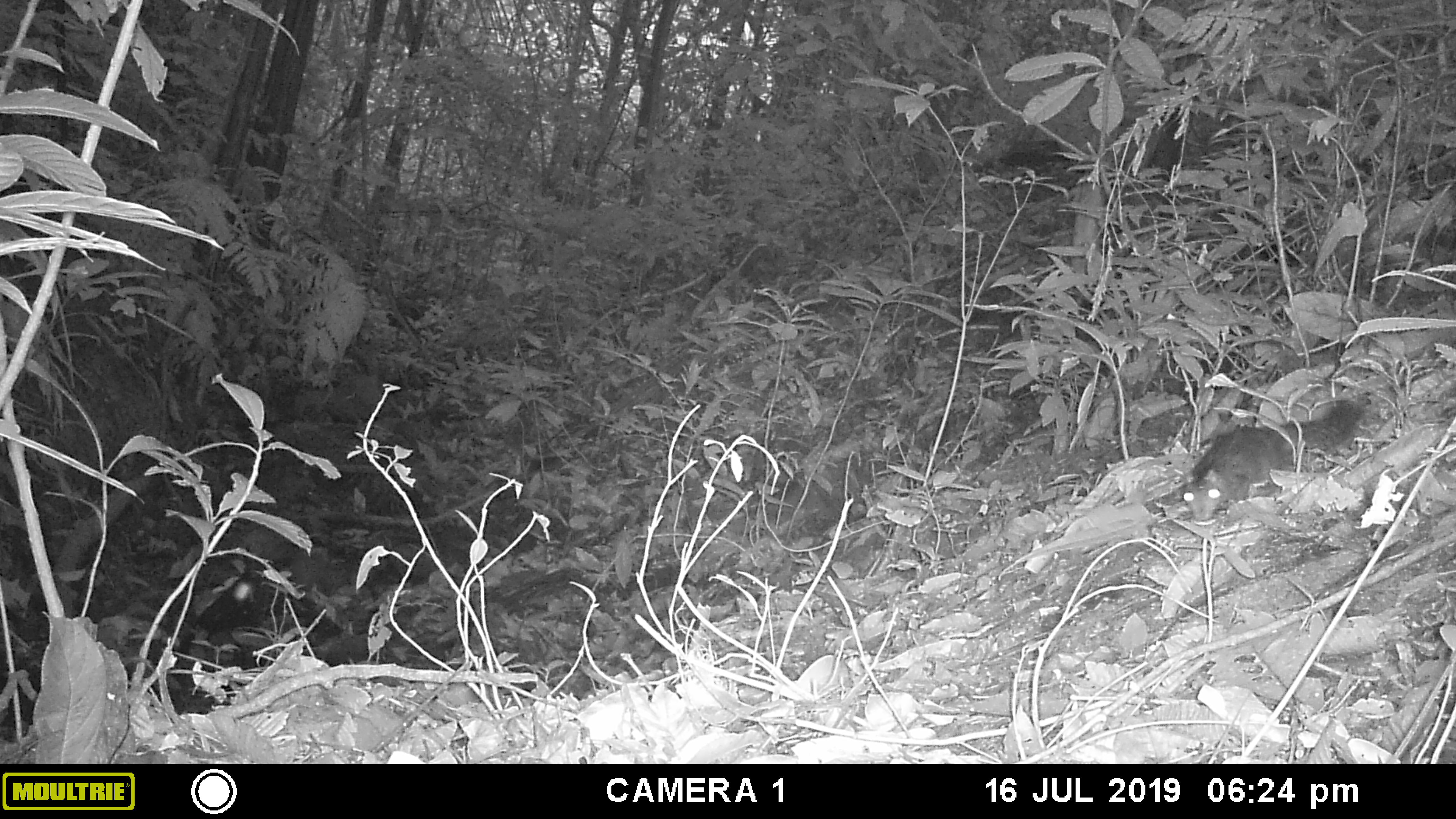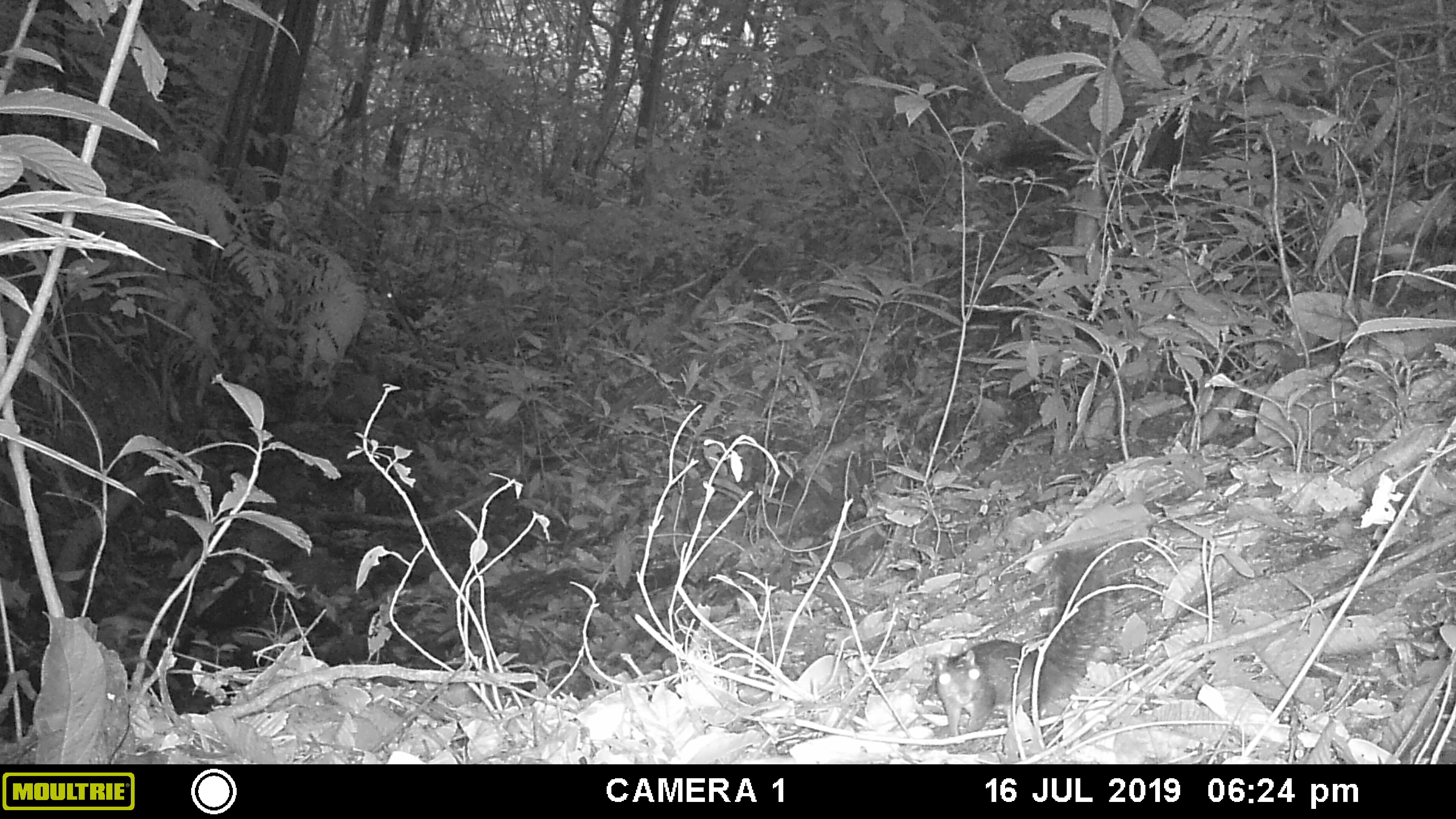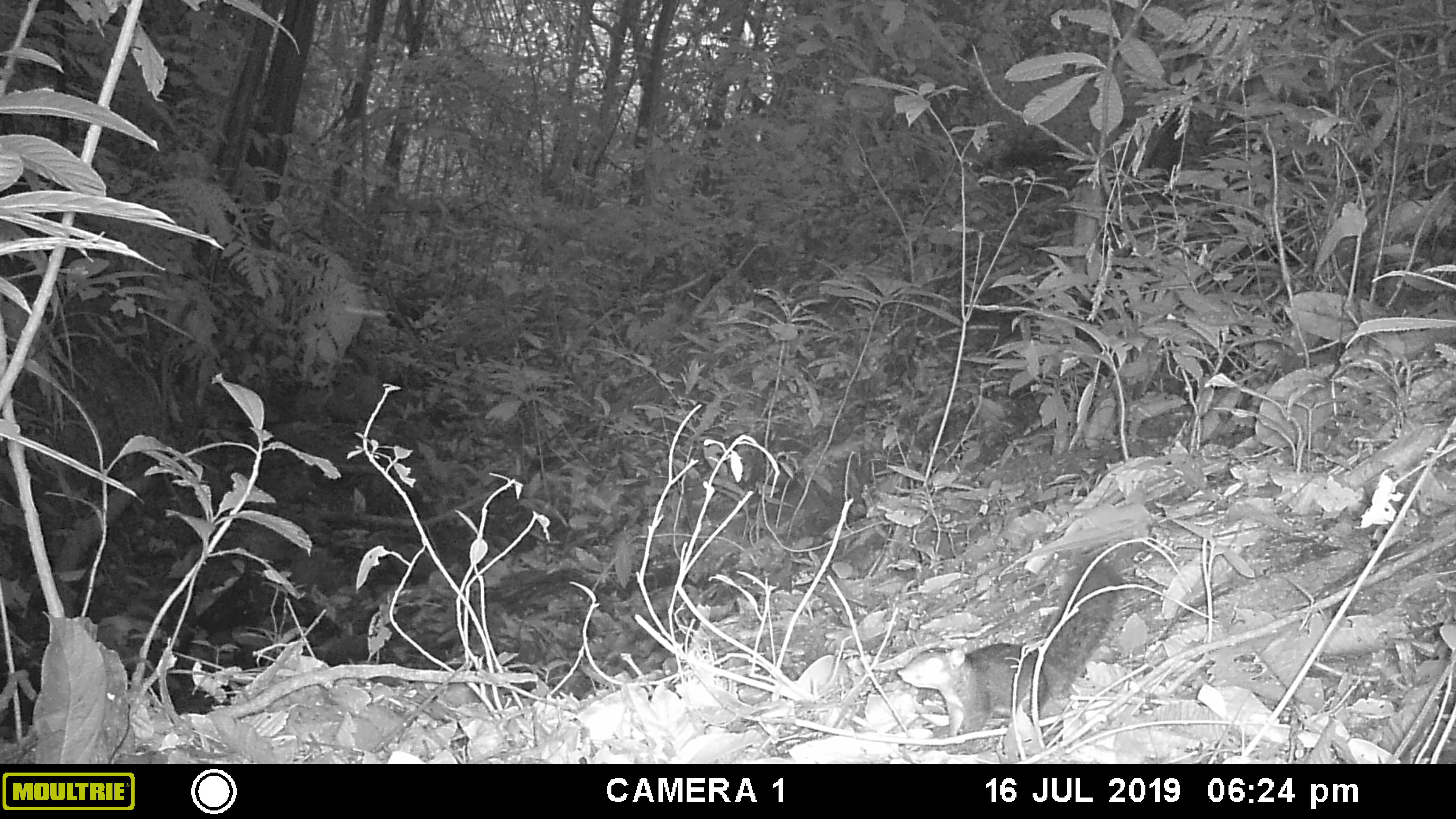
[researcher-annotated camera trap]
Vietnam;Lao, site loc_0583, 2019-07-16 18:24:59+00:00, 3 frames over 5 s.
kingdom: Animalia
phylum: Chordata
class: Mammalia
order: Rodentia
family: Sciuridae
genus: Dremomys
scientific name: Dremomys rufigenis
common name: red-cheeked squirrel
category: red cheeked squirrel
Red cheeked squirrel (red-cheeked squirrel) (Dremomys rufigenis). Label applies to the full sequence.